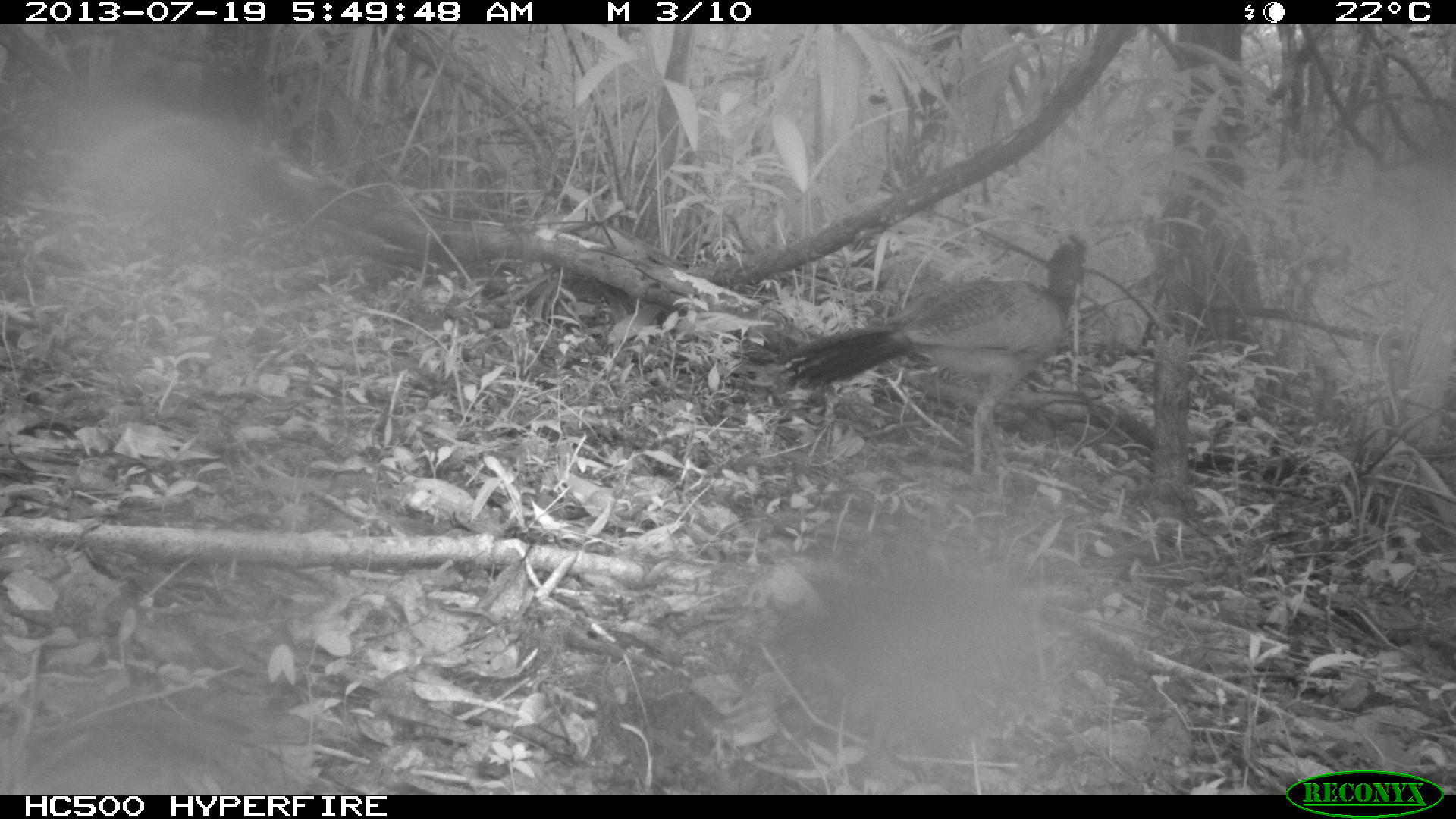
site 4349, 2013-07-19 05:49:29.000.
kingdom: Animalia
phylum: Chordata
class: Aves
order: Galliformes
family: Cracidae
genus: Crax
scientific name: Crax rubra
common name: great curassow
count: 1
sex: female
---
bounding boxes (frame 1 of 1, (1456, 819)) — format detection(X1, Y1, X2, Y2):
crax rubra: detection(772, 231, 1090, 484)